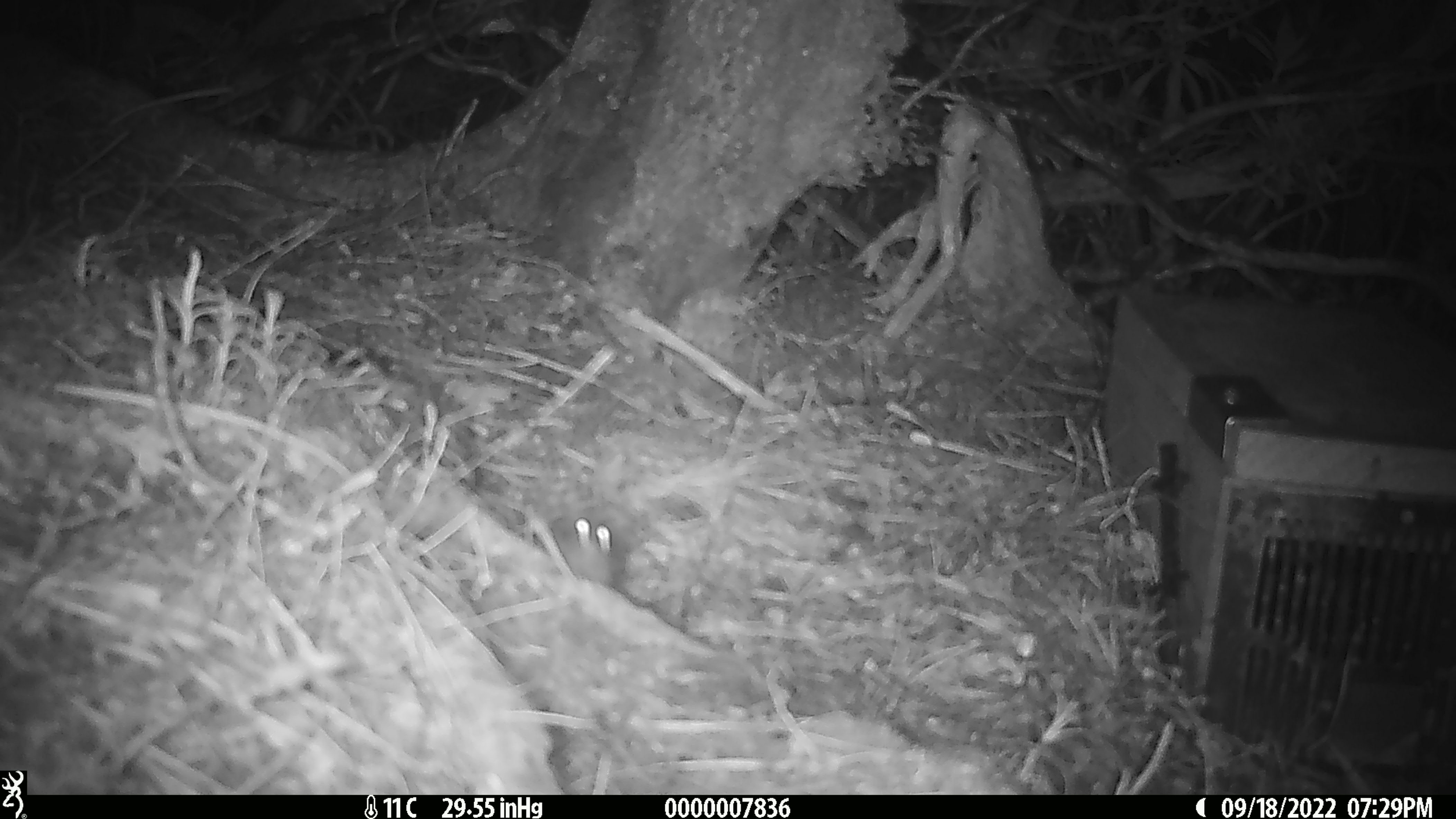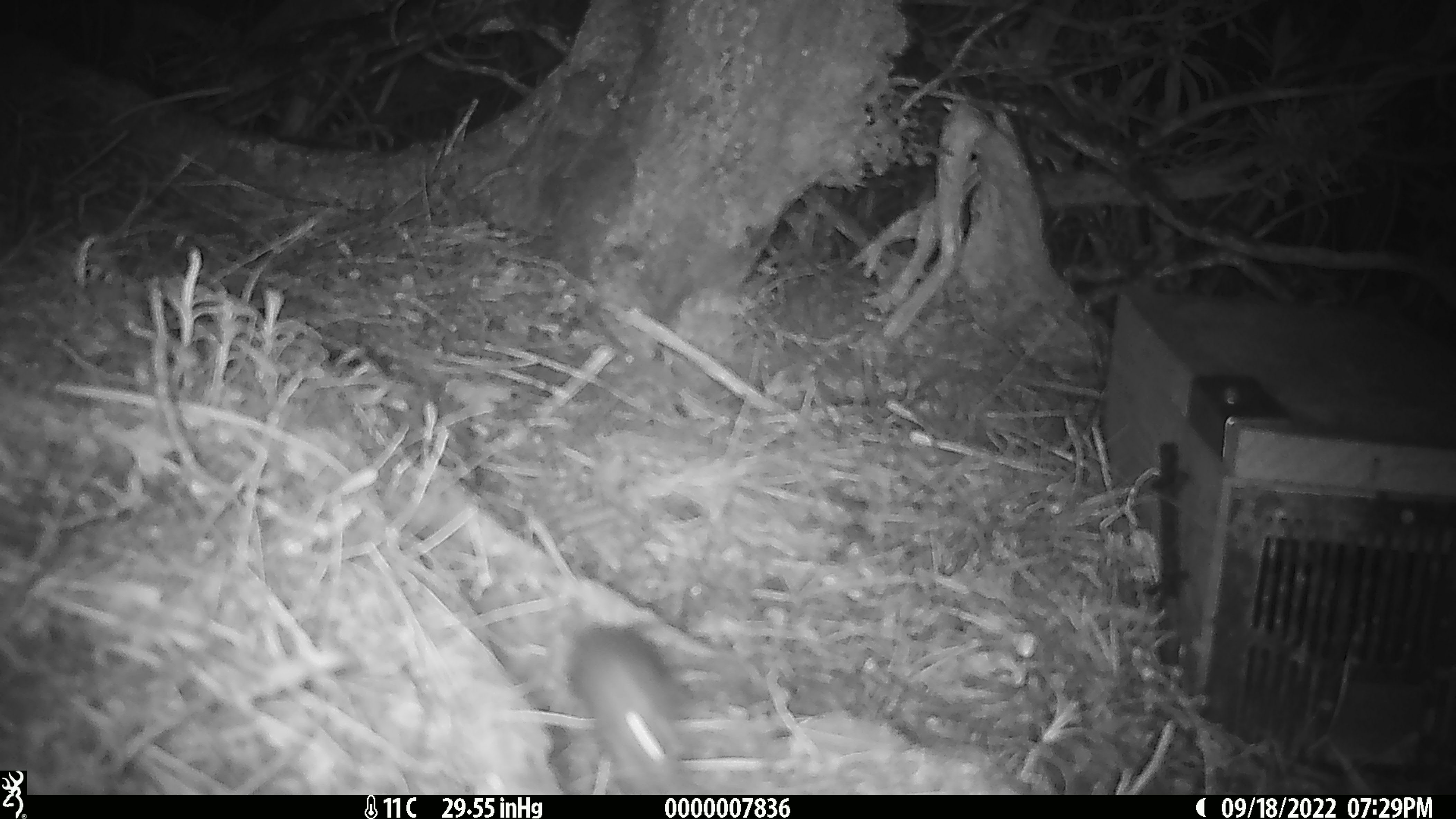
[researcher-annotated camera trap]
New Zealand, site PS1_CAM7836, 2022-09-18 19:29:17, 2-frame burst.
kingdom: Animalia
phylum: Chordata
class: Mammalia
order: Rodentia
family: Muridae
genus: Mus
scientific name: Mus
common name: mouse